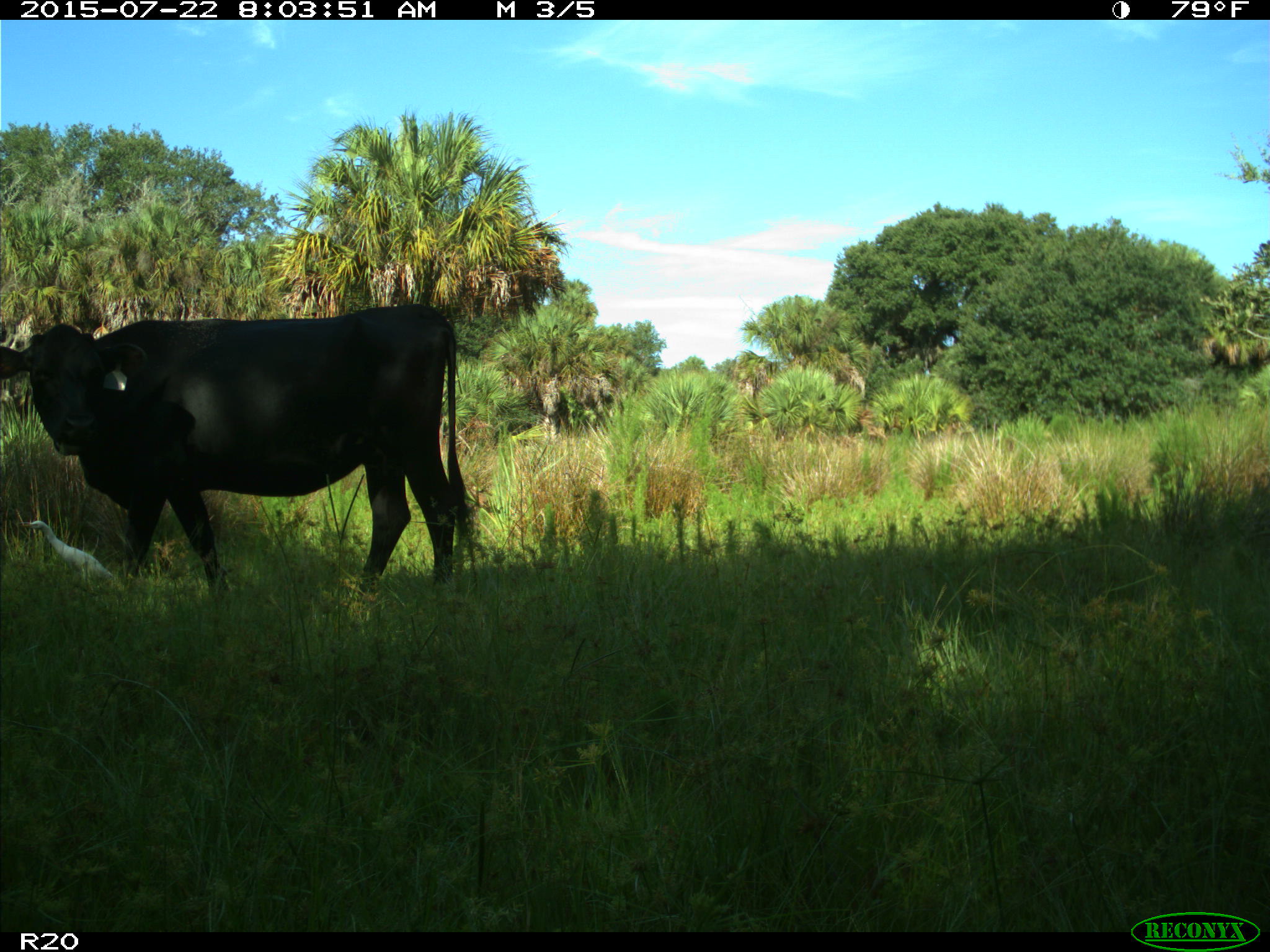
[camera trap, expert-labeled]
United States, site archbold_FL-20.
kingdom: Animalia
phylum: Chordata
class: Mammalia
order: Artiodactyla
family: Bovidae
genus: Bos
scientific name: Bos taurus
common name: domestic cow